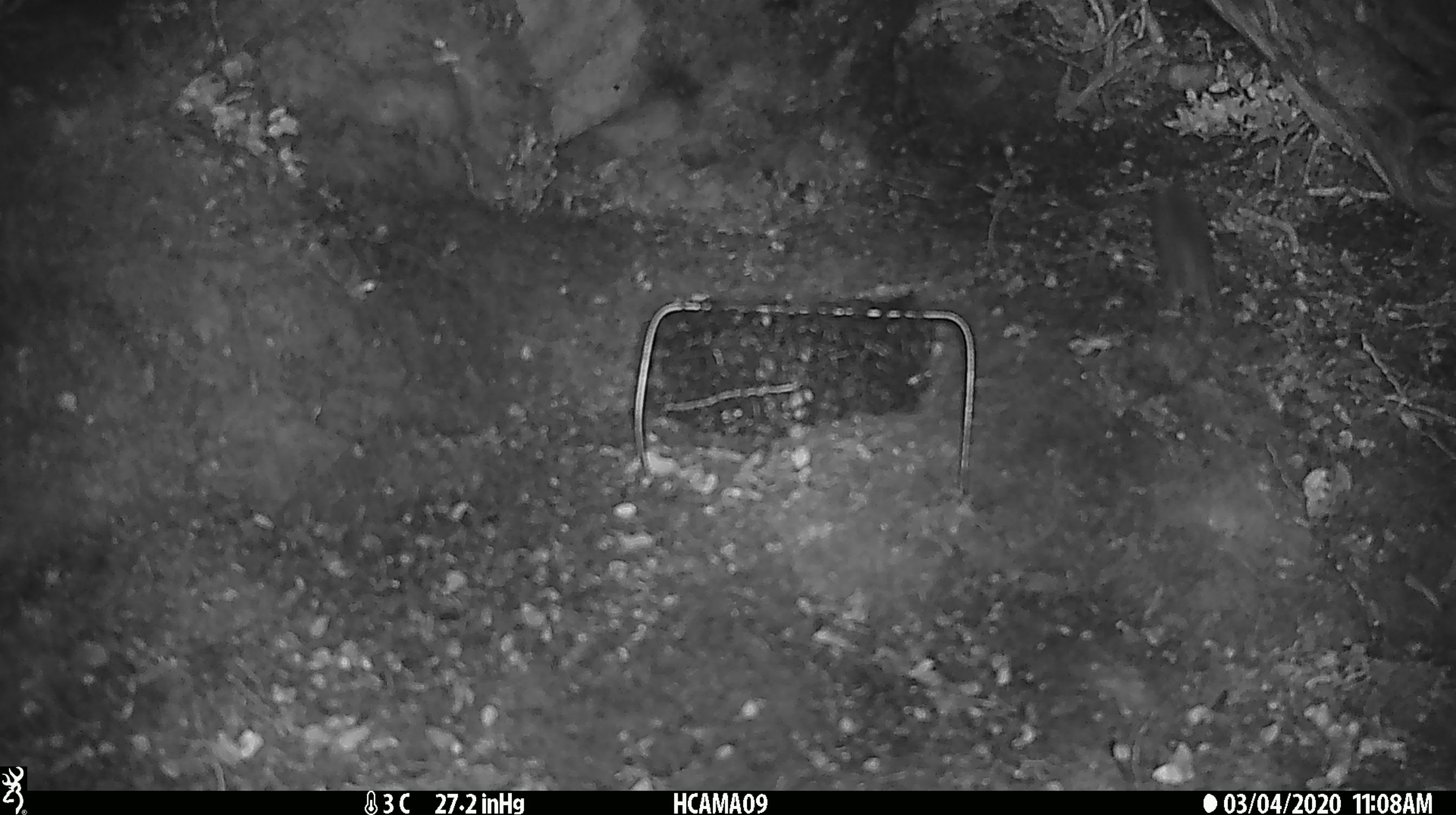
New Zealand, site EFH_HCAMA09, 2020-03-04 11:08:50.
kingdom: Animalia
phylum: Chordata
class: Mammalia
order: Rodentia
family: Muridae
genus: Mus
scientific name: Mus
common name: mouse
Mouse (Mus).